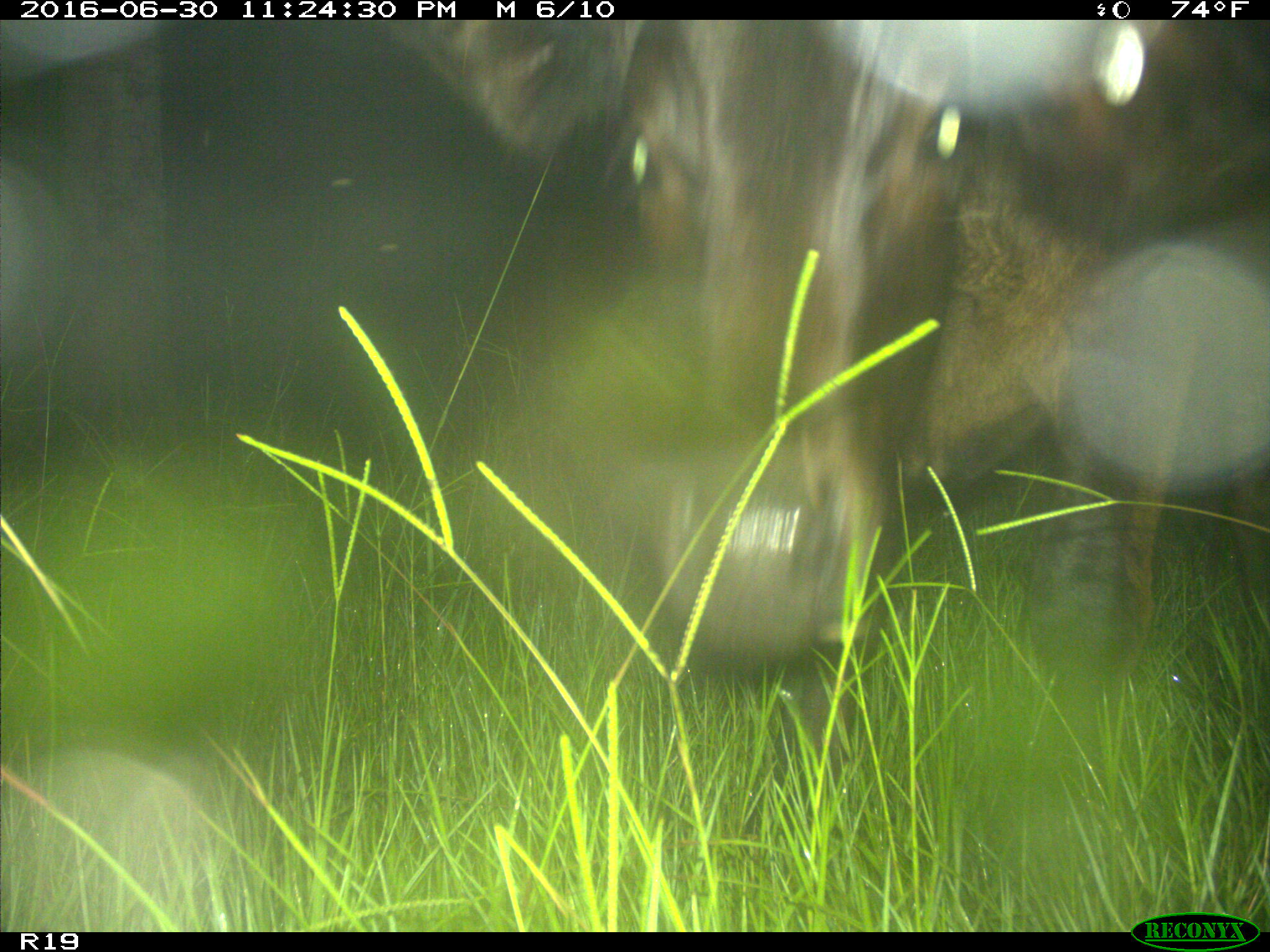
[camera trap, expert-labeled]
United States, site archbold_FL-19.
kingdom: Animalia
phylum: Chordata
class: Mammalia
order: Artiodactyla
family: Bovidae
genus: Bos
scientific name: Bos taurus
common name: domestic cow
Bos taurus (domestic cow).